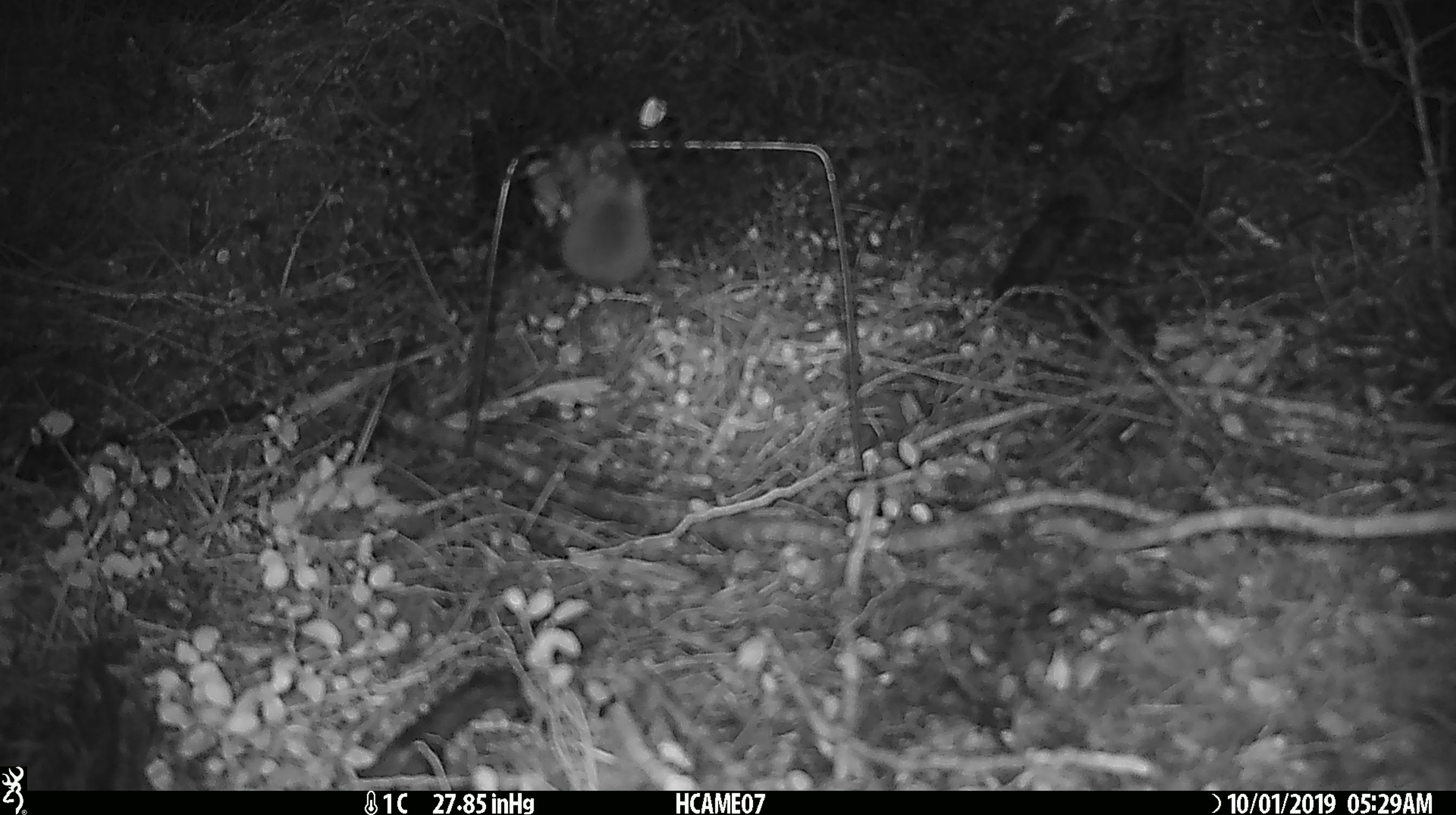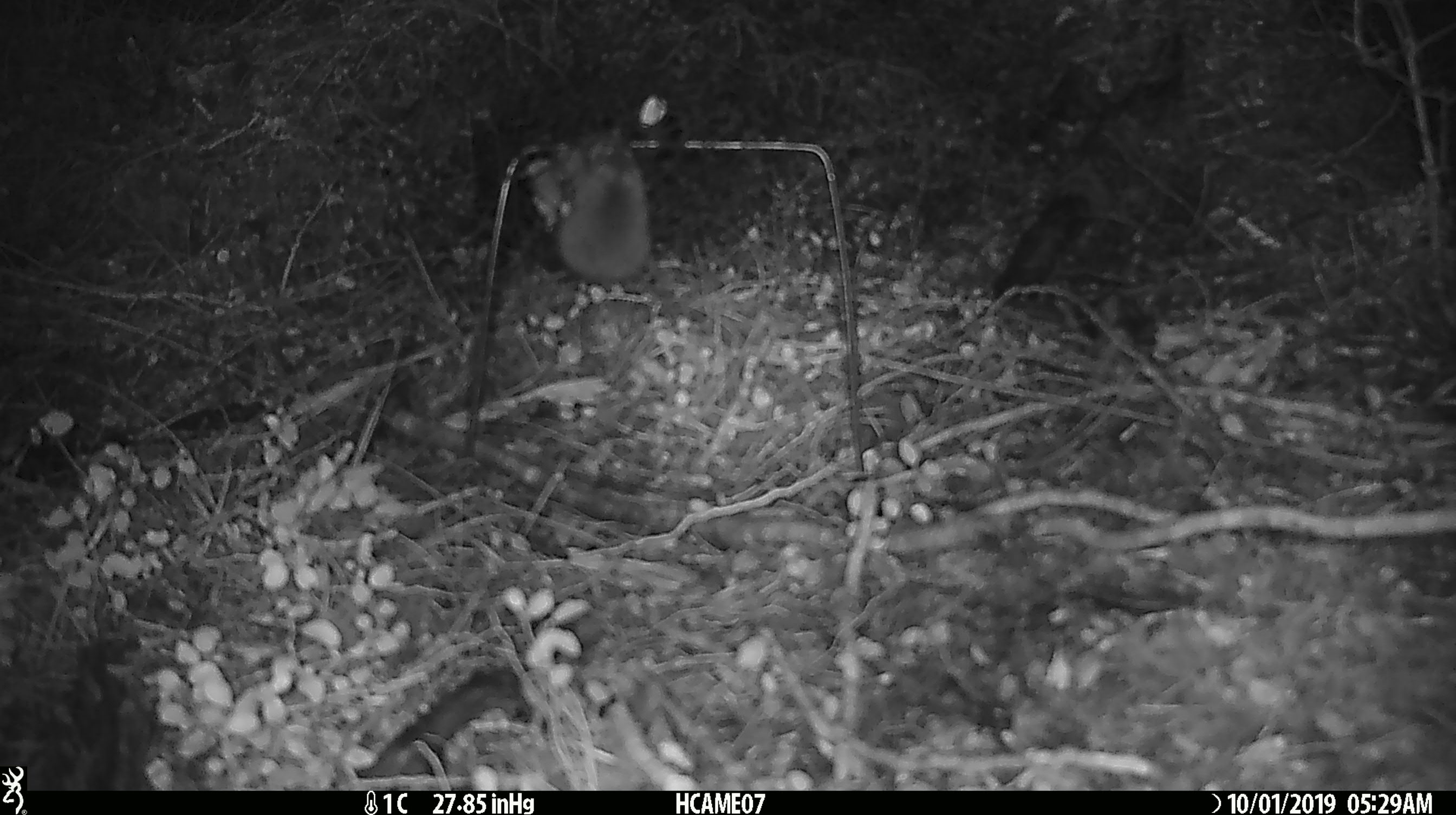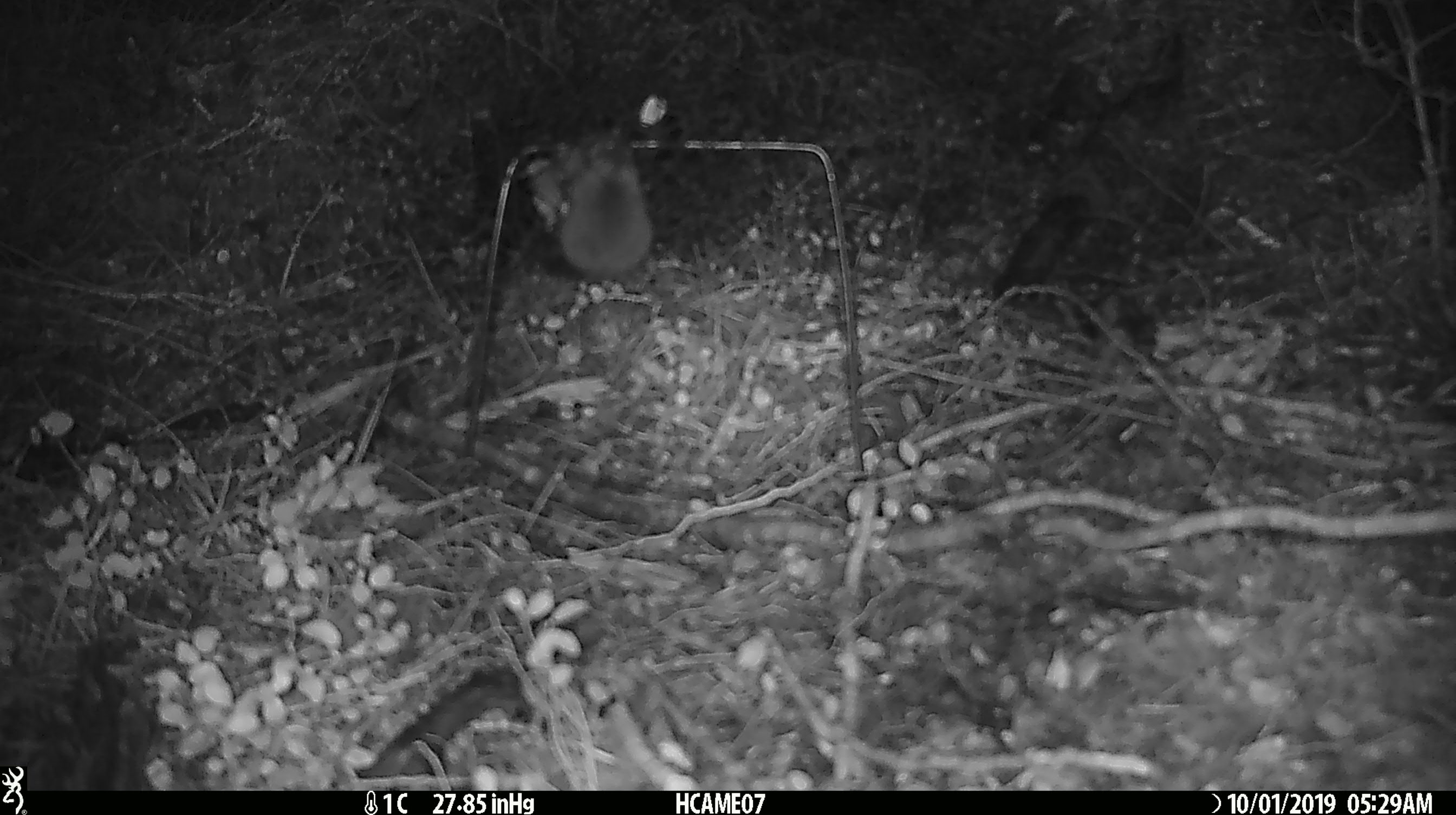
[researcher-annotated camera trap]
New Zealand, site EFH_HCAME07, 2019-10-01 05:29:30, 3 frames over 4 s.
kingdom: Animalia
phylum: Chordata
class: Mammalia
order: Rodentia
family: Muridae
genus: Mus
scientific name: Mus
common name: mouse